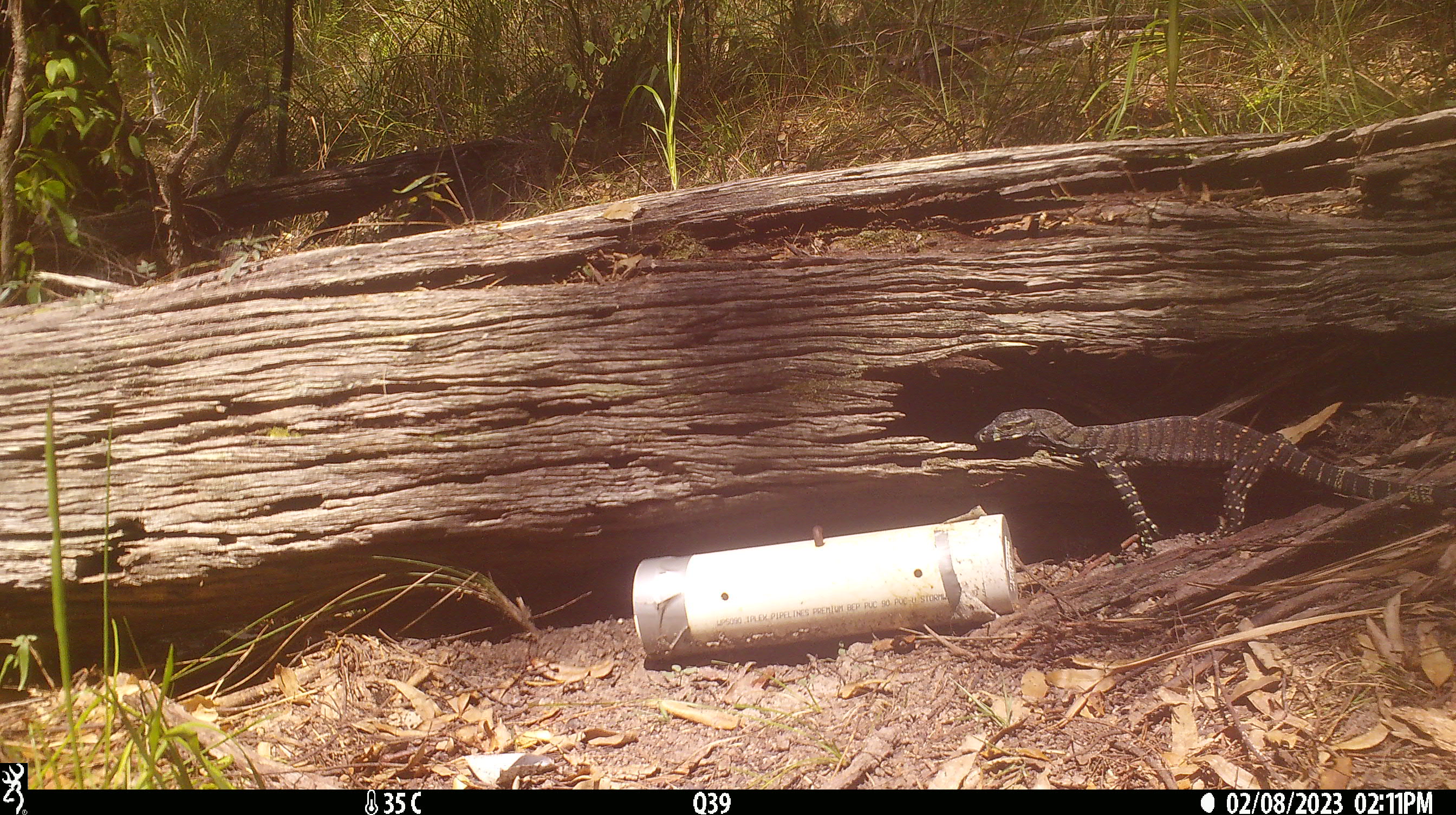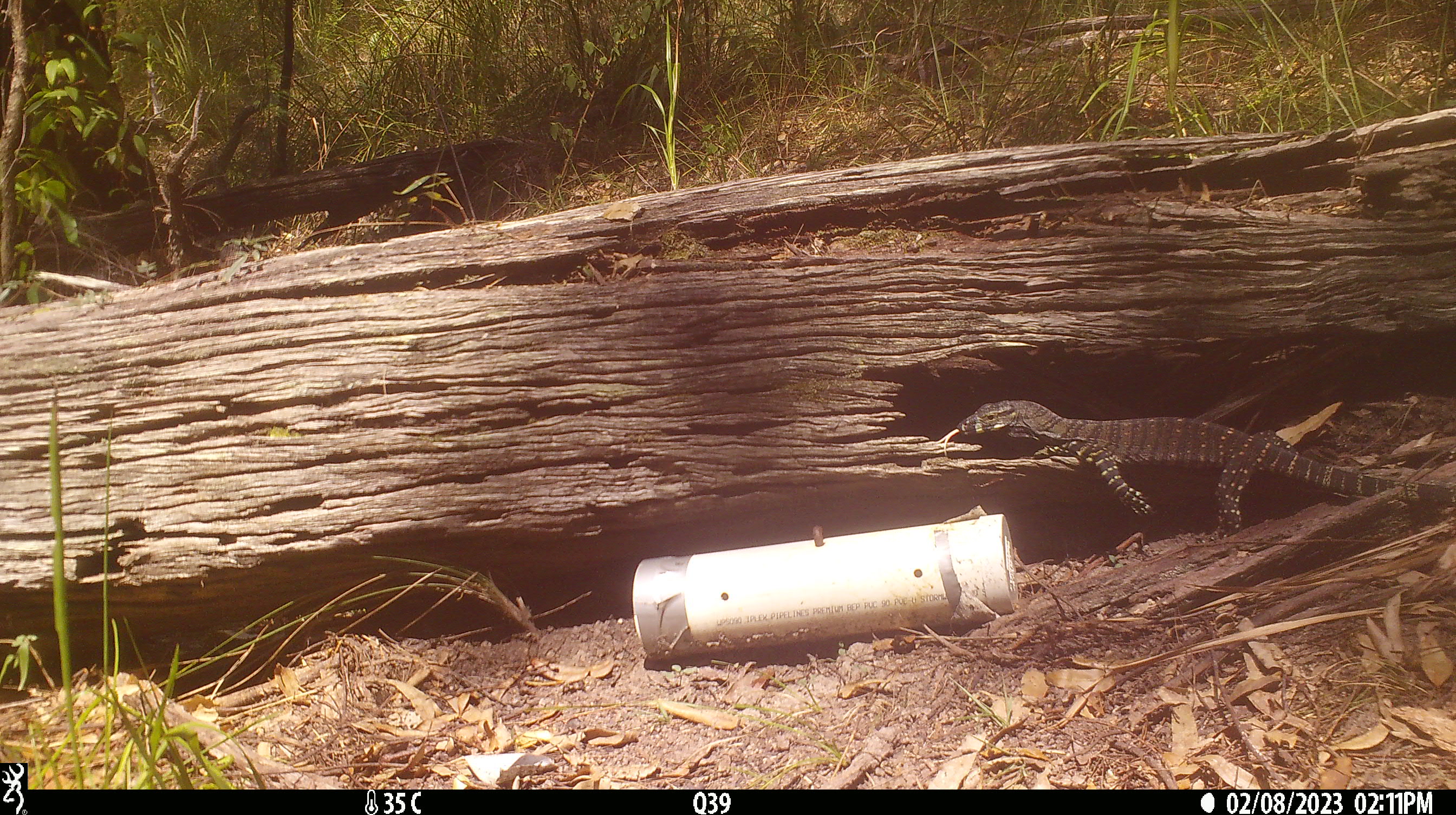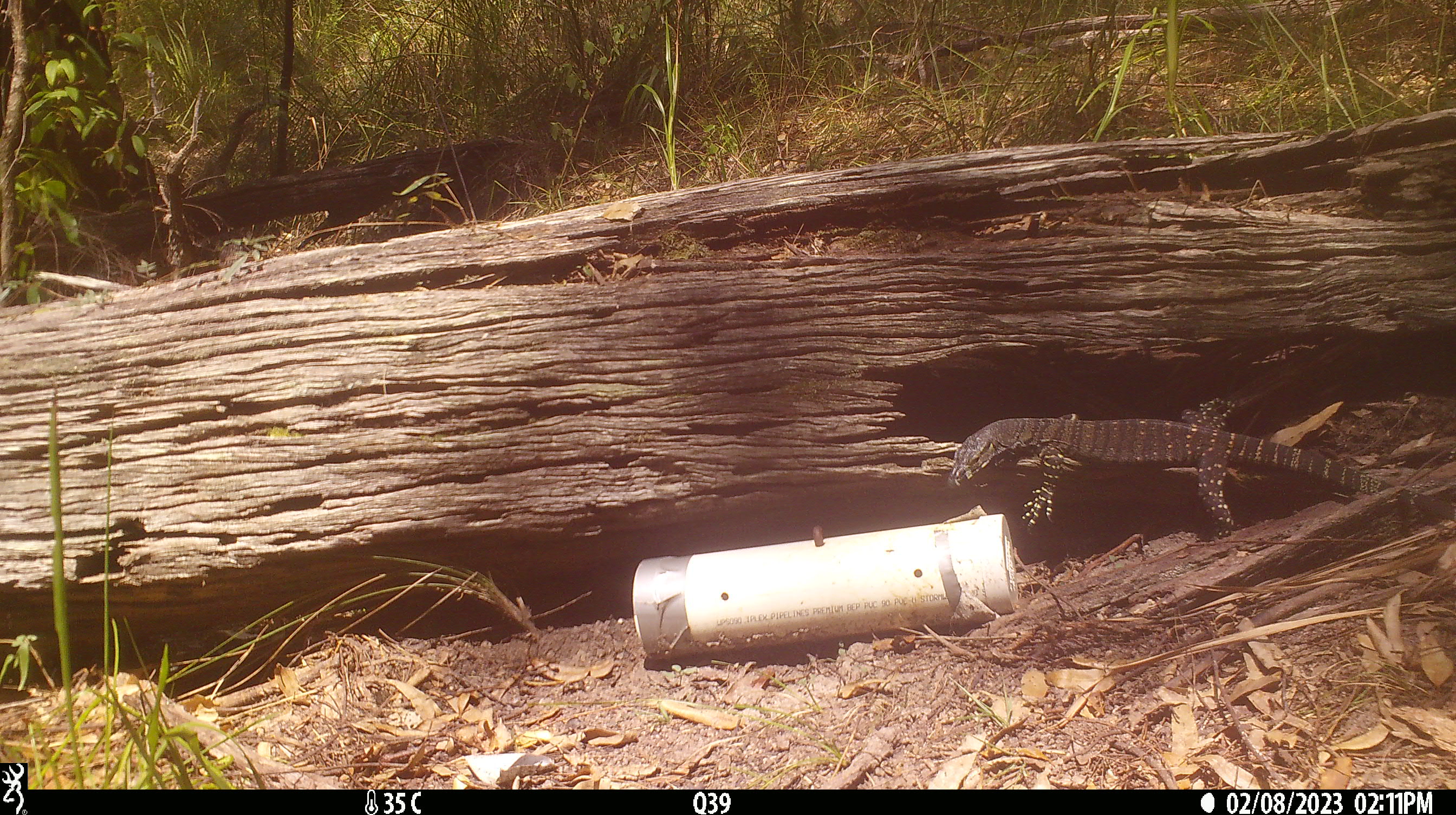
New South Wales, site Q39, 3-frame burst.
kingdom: Animalia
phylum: Chordata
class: Reptilia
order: Squamata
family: Varanidae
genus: Varanus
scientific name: Varanus varius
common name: lace monitor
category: goanna